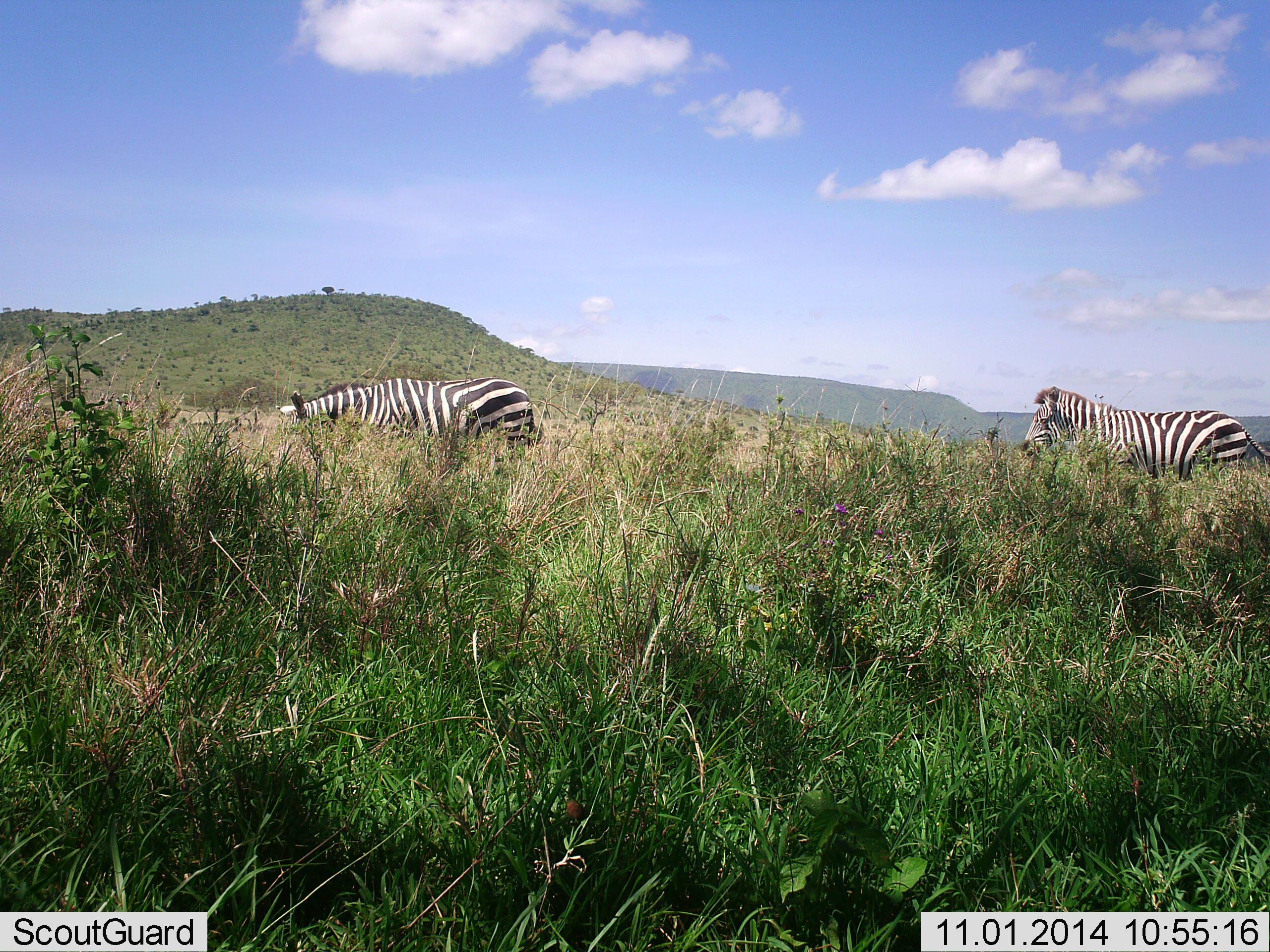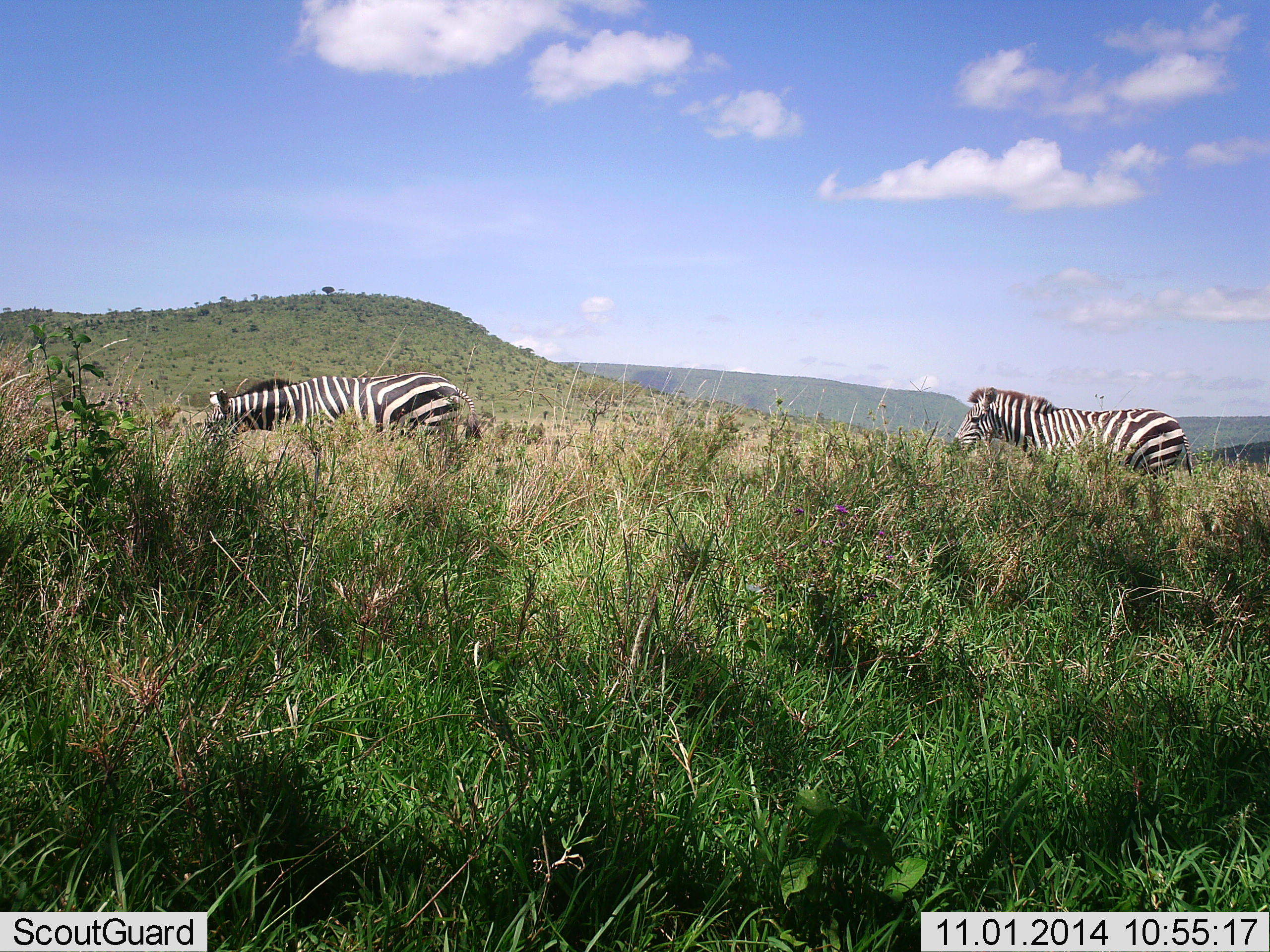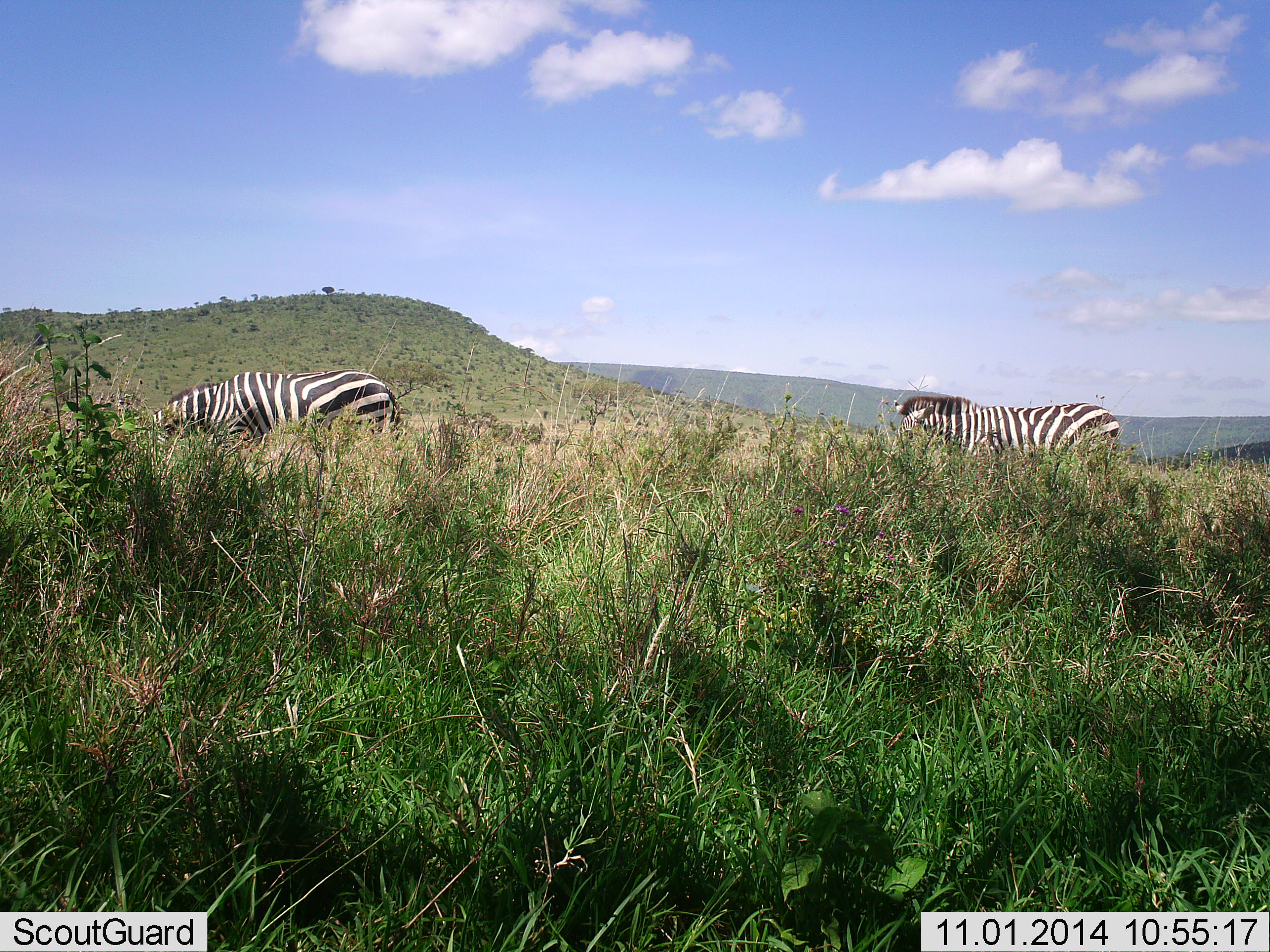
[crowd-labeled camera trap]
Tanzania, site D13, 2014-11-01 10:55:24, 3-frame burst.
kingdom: Animalia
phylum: Chordata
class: Mammalia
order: Perissodactyla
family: Equidae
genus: Equus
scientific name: Equus quagga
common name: plains zebra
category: zebra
Zebra (plains zebra) (Equus quagga), count 2. Behavior (volunteer vote fractions): standing 20%, resting 0%, moving 90%, interacting 0%. Young present (vote fraction): 0%. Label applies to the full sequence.